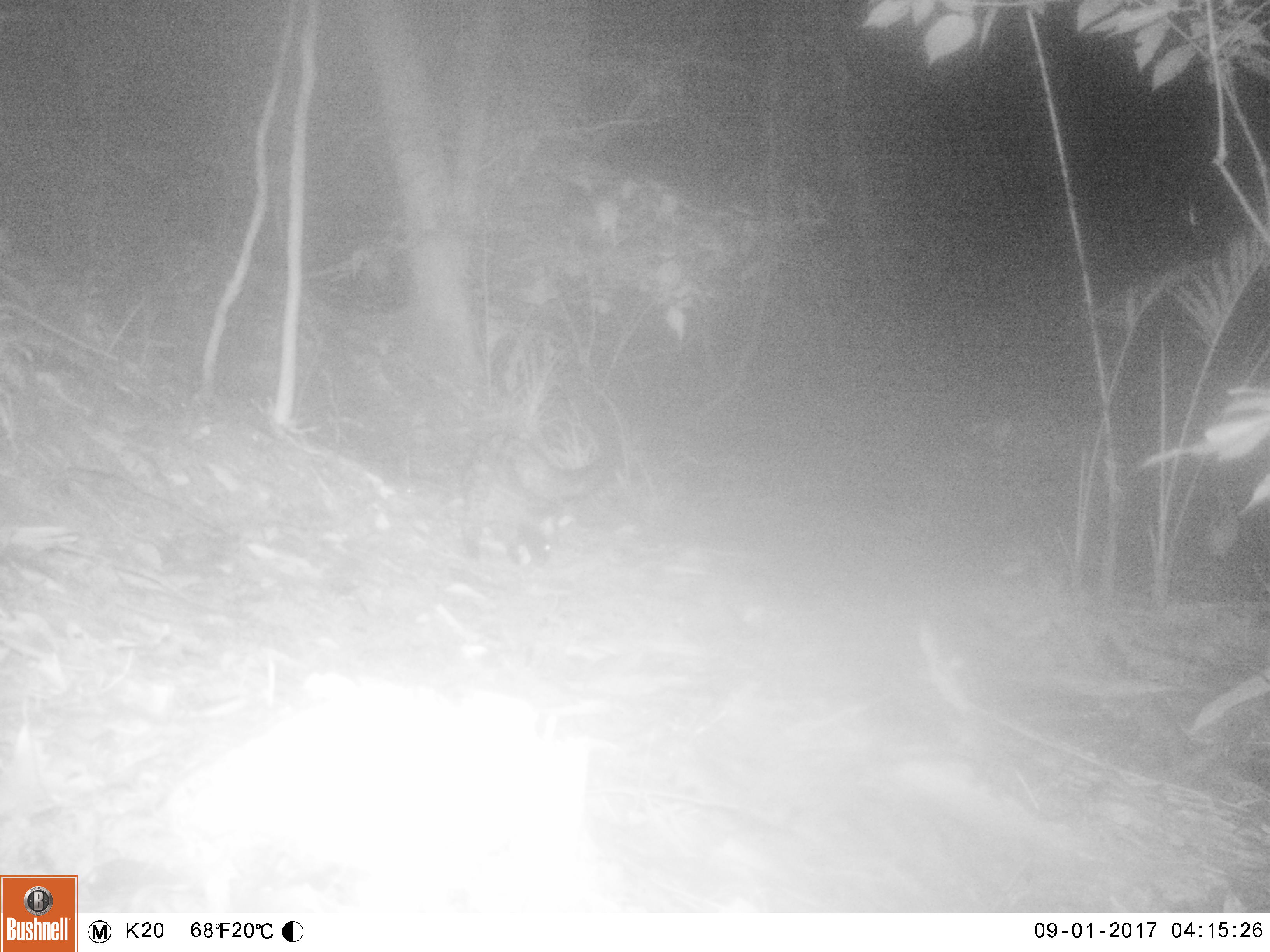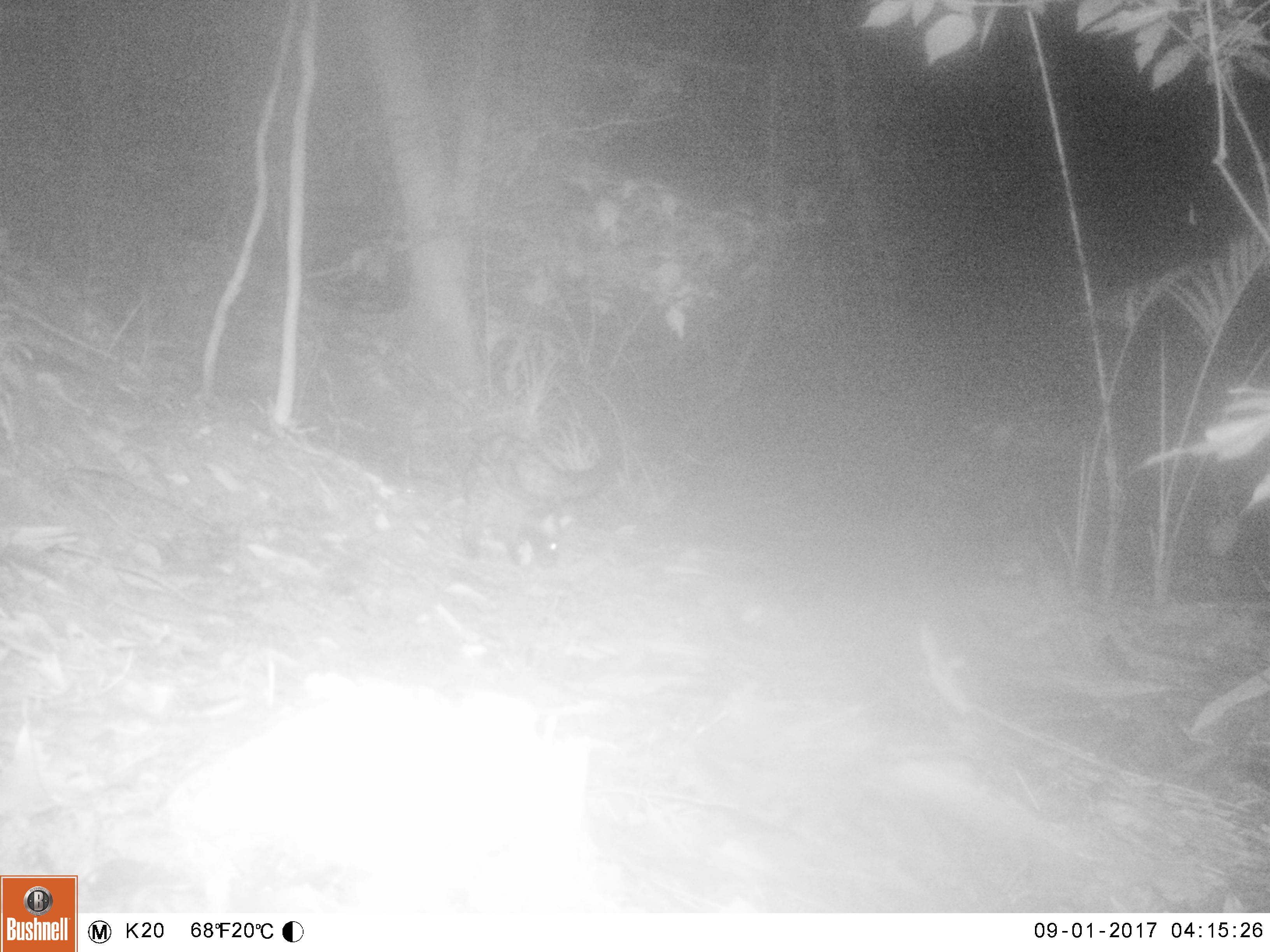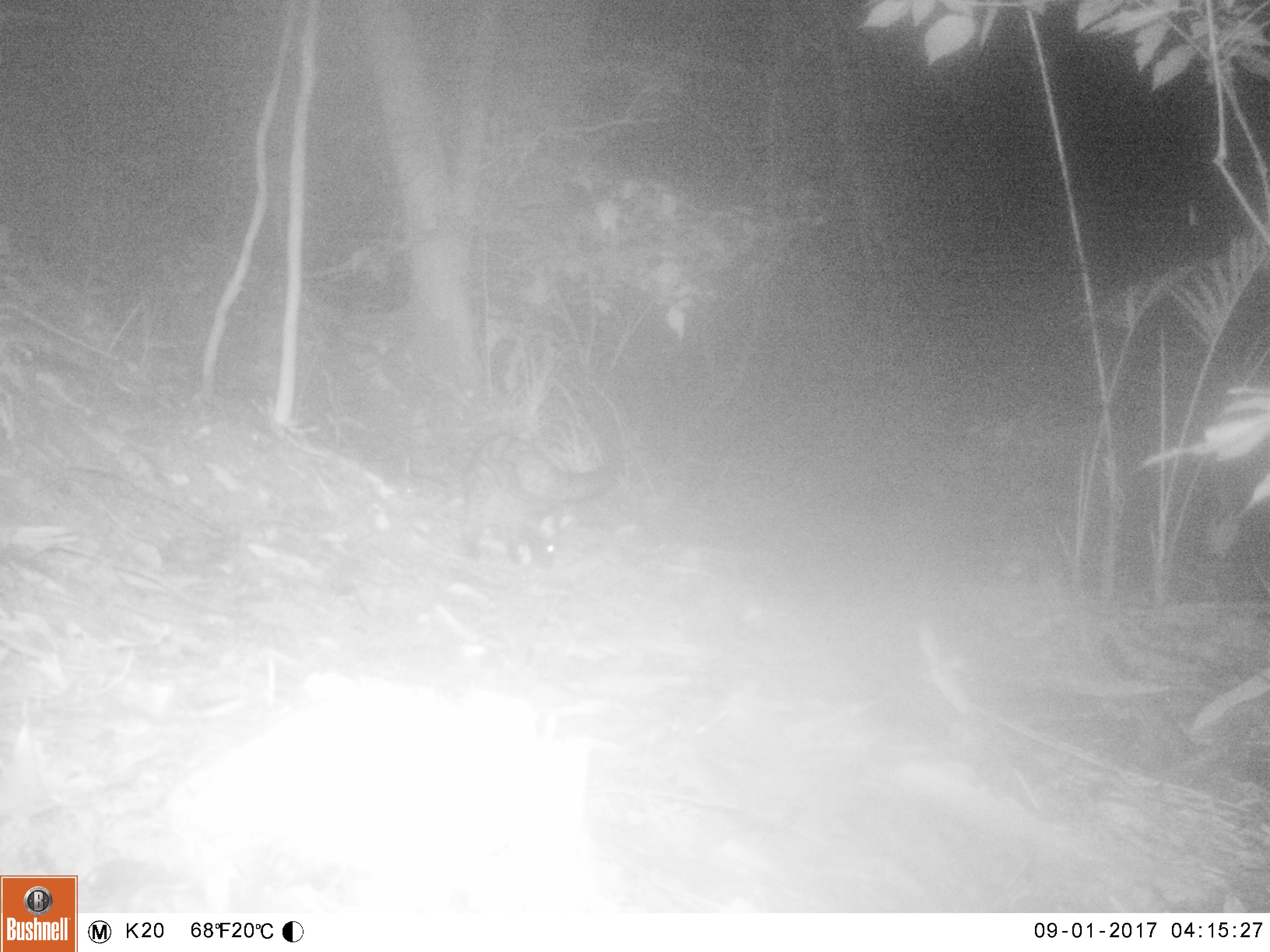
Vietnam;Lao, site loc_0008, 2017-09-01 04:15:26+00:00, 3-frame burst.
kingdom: Animalia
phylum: Chordata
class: Mammalia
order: Carnivora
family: Viverridae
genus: Paradoxurus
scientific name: Paradoxurus hermaphroditus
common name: common palm civet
Common palm civet (Paradoxurus hermaphroditus). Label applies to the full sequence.